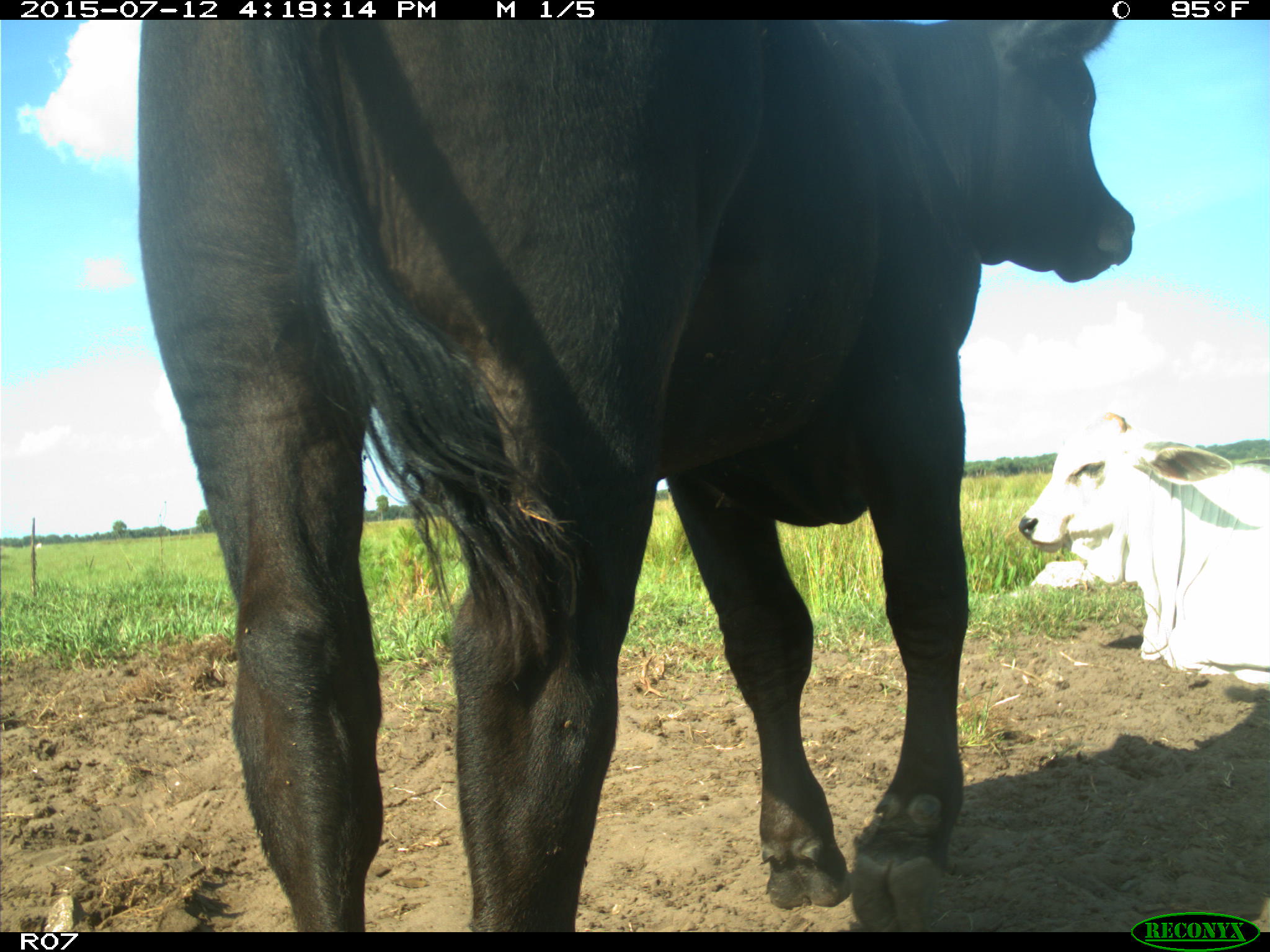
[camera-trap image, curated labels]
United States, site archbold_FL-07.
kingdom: Animalia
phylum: Chordata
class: Mammalia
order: Artiodactyla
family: Bovidae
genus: Bos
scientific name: Bos taurus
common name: domestic cow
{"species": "Bos taurus (domestic cow)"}